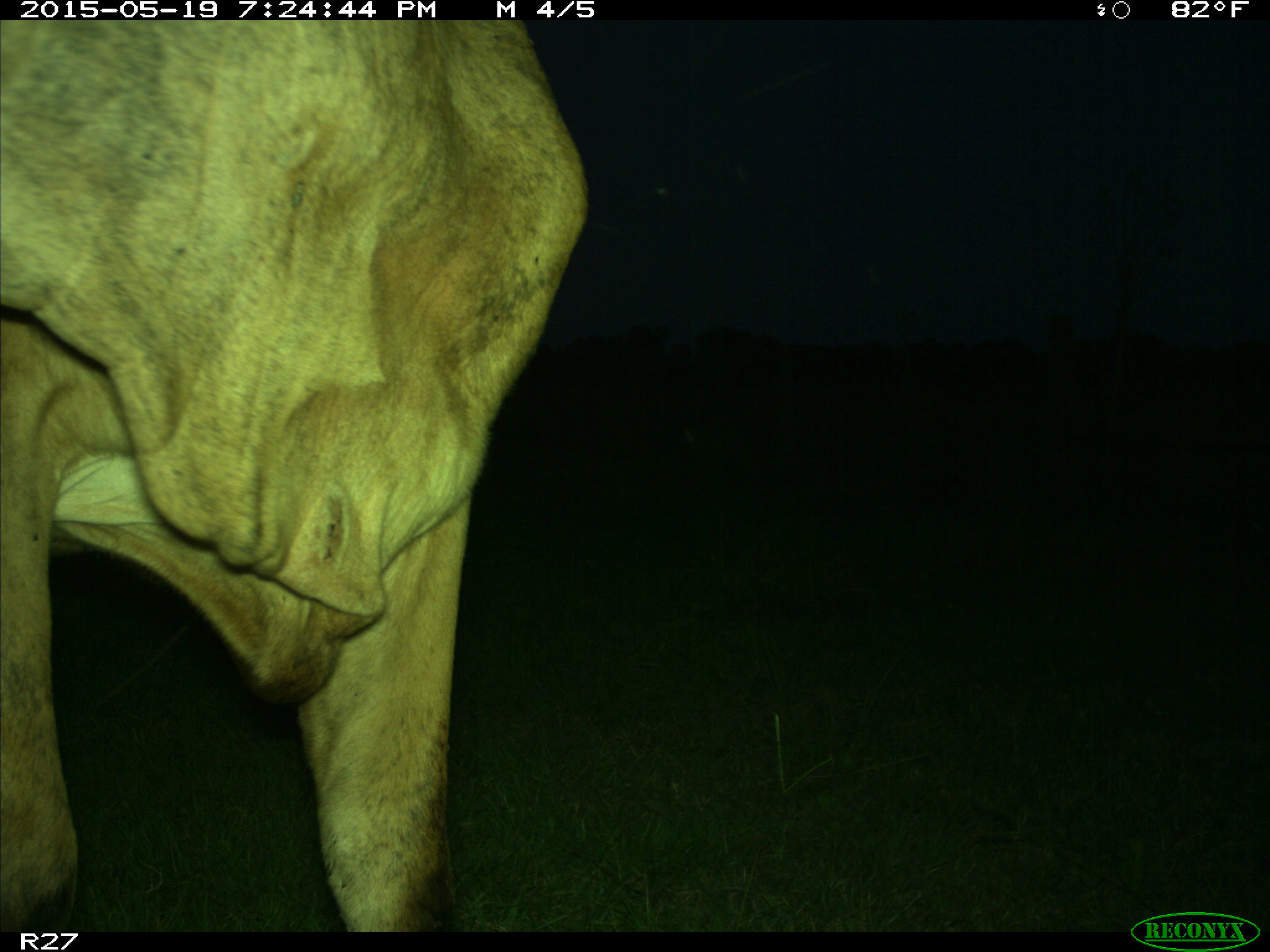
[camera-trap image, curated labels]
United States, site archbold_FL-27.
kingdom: Animalia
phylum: Chordata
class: Mammalia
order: Artiodactyla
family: Bovidae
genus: Bos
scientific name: Bos taurus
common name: domestic cow